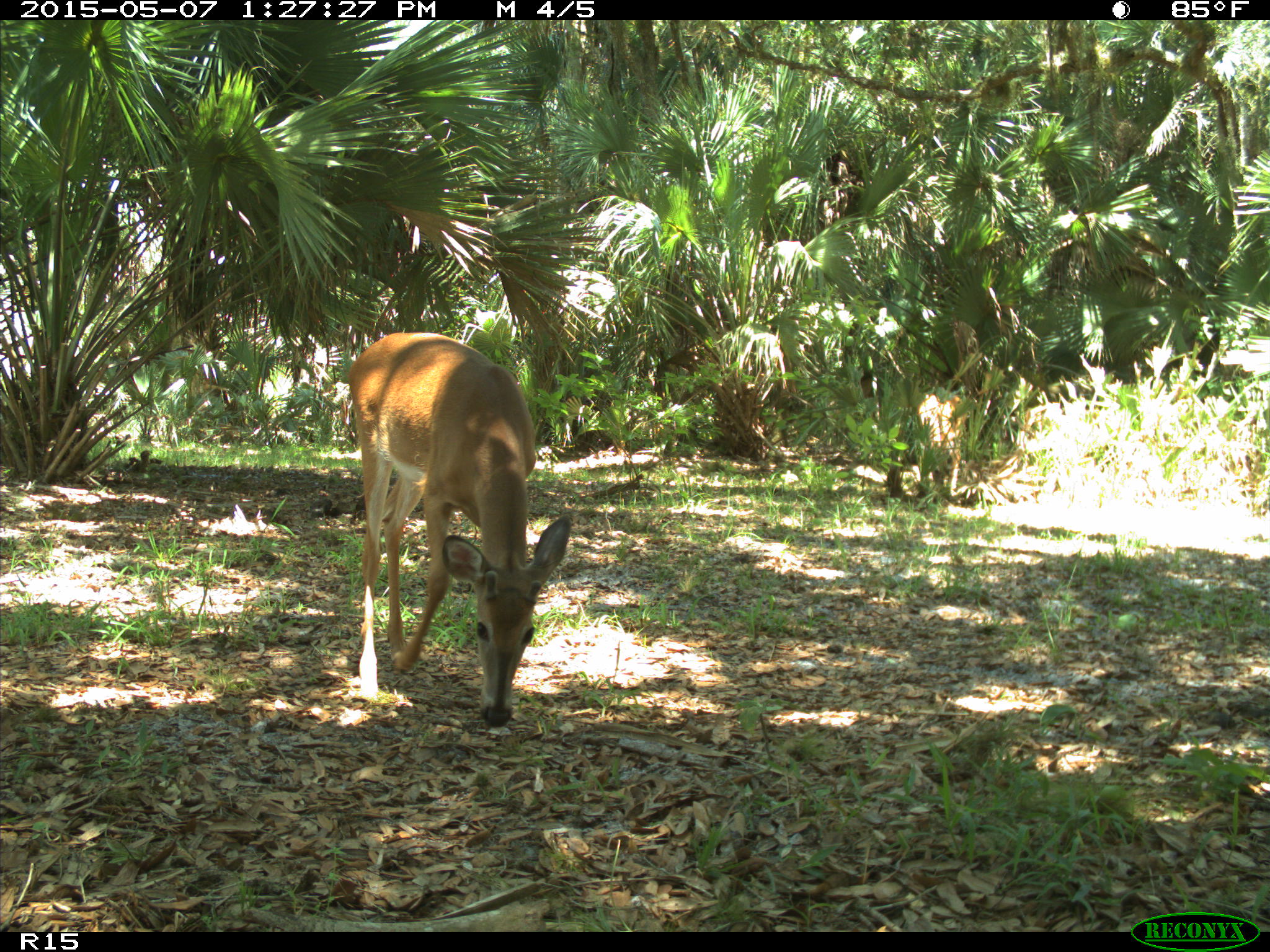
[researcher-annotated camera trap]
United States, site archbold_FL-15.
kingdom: Animalia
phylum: Chordata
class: Mammalia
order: Artiodactyla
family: Cervidae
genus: Odocoileus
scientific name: Odocoileus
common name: deer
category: unidentified deer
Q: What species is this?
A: Unidentified deer (deer) (Odocoileus).